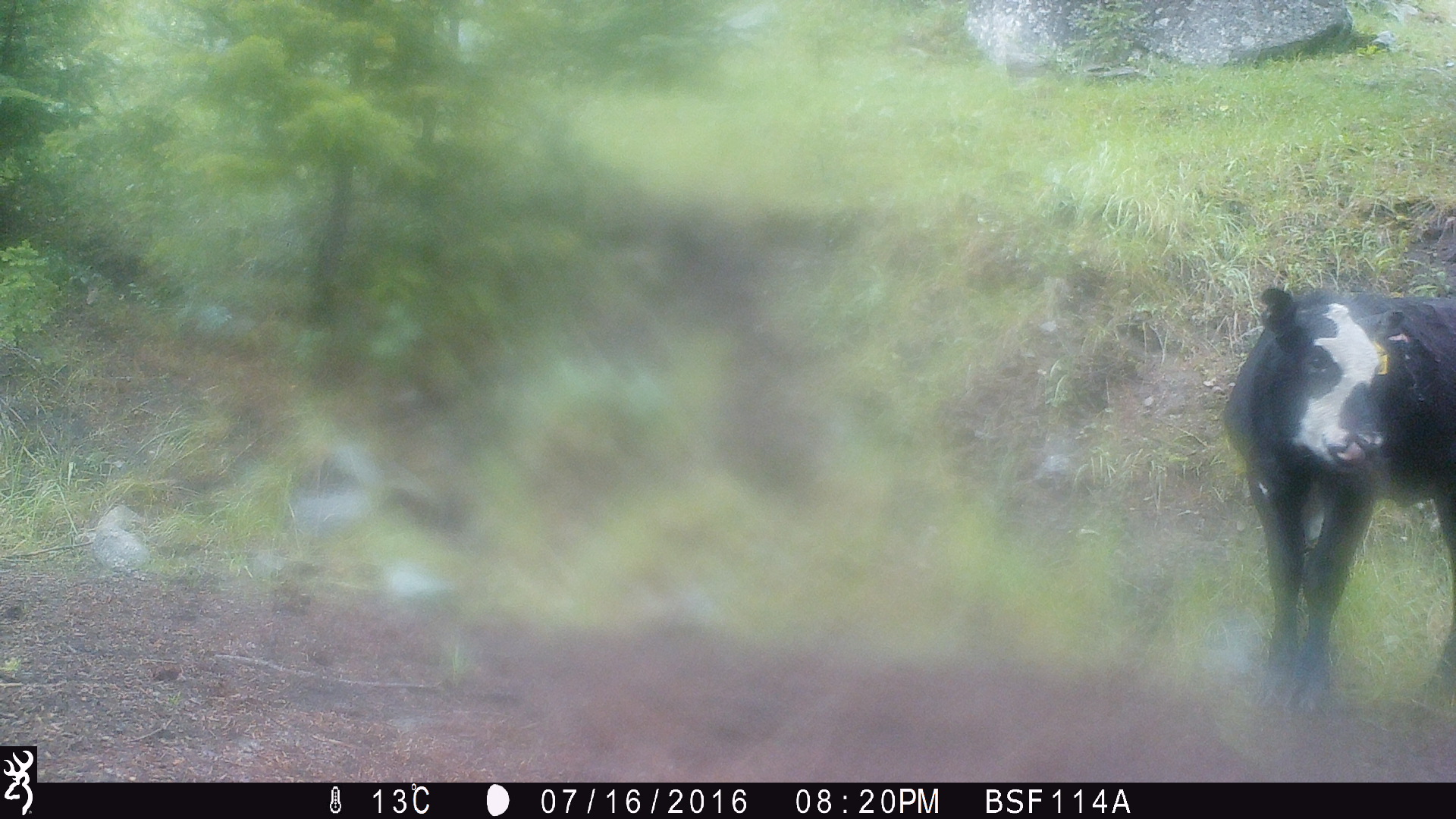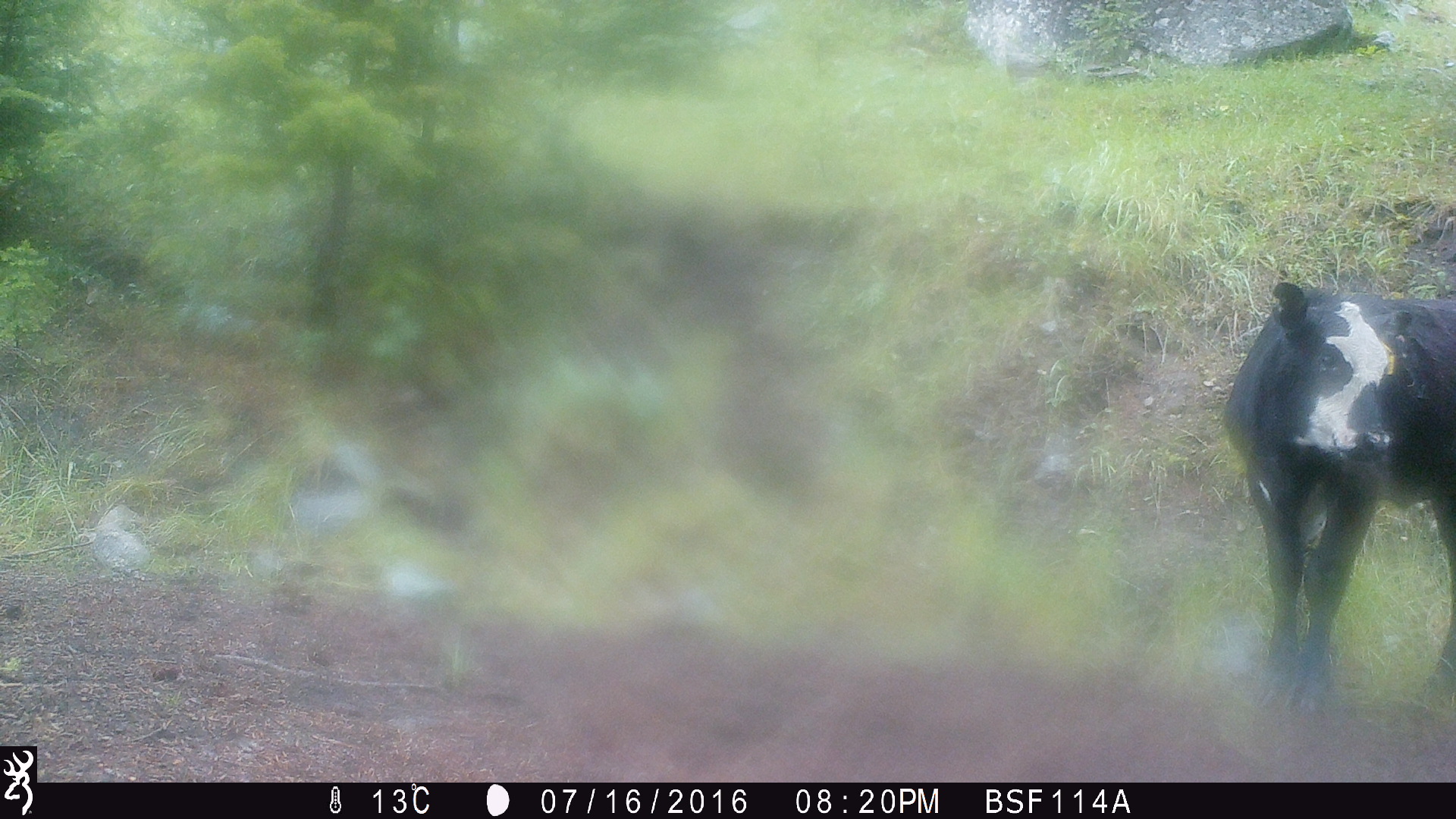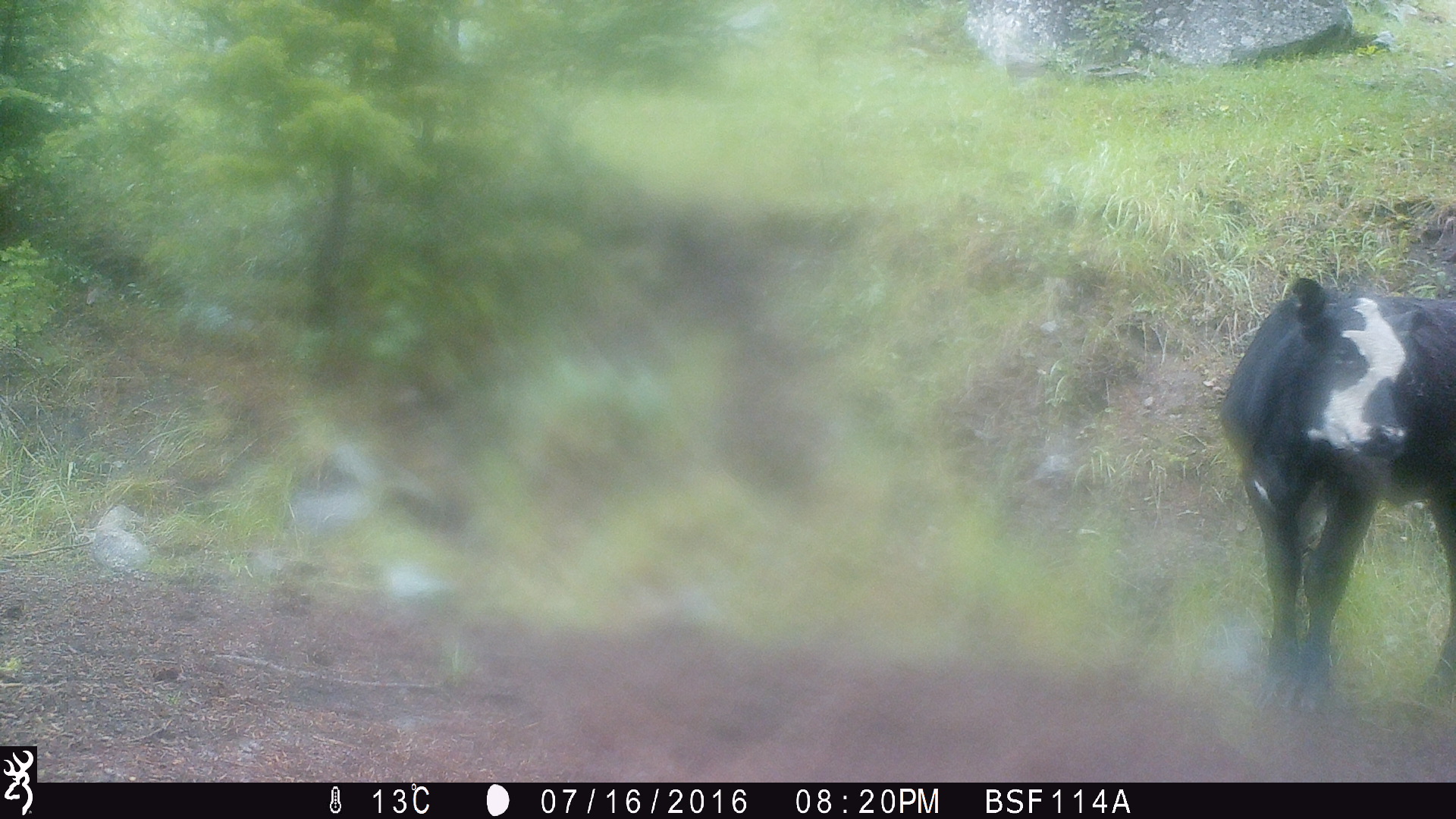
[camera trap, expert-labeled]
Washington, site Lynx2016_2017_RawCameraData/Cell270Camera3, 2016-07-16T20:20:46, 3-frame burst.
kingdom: Animalia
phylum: Chordata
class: Mammalia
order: Artiodactyla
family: Bovidae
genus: Bos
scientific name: Bos taurus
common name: domestic cattle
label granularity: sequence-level